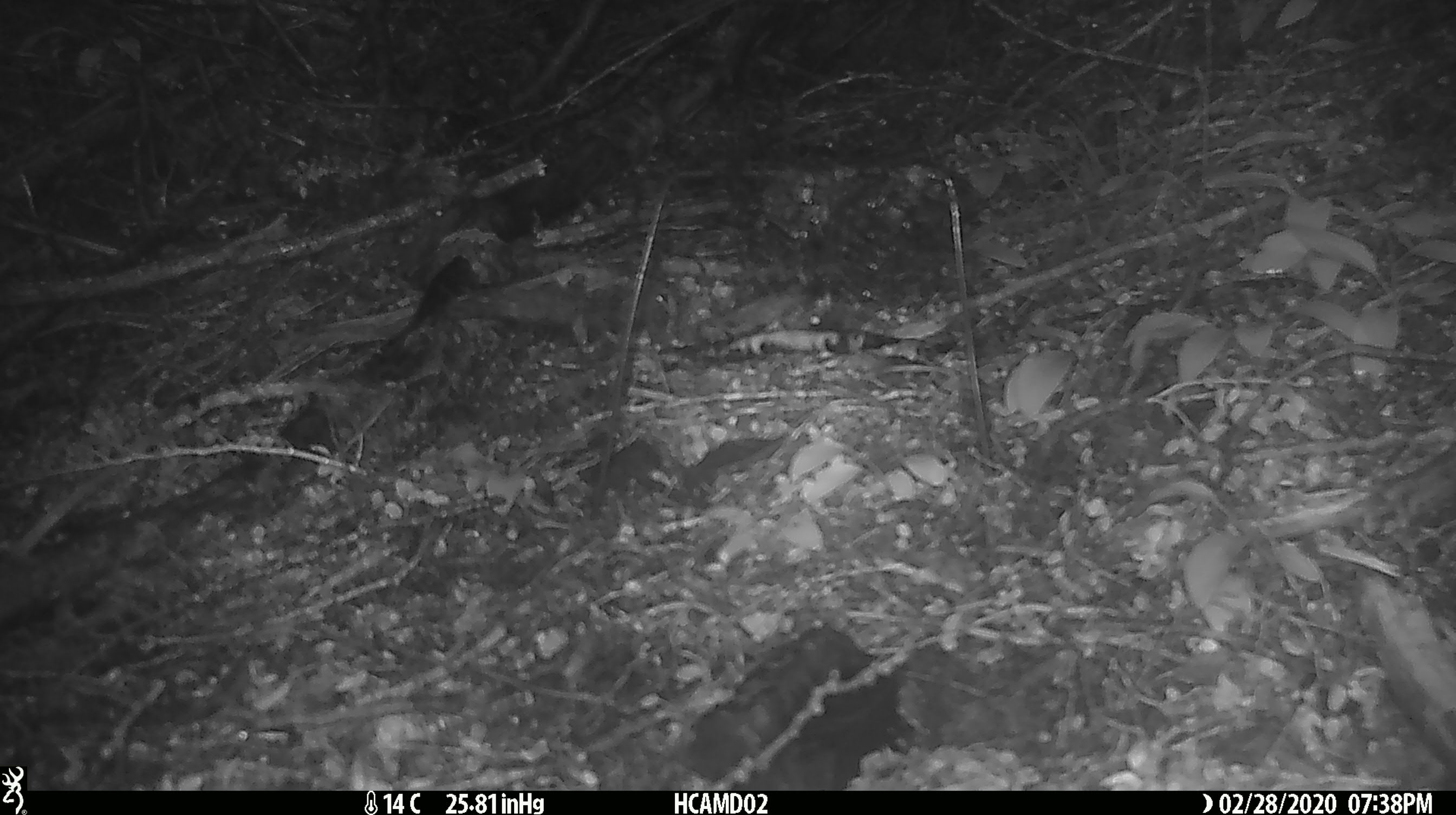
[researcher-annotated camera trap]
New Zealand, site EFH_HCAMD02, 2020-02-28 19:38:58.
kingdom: Animalia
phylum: Chordata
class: Mammalia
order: Rodentia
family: Muridae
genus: Rattus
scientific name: Rattus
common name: rat